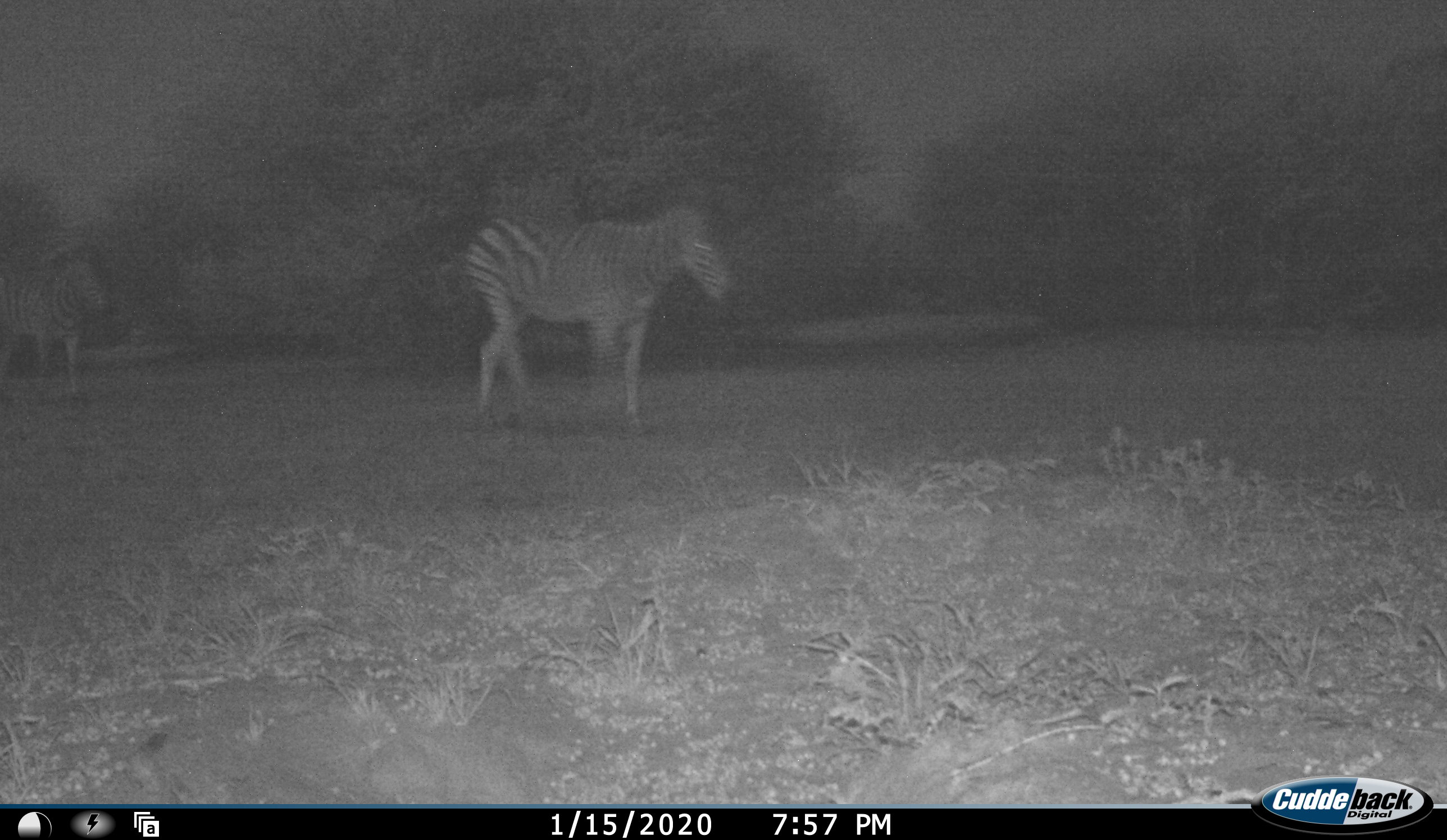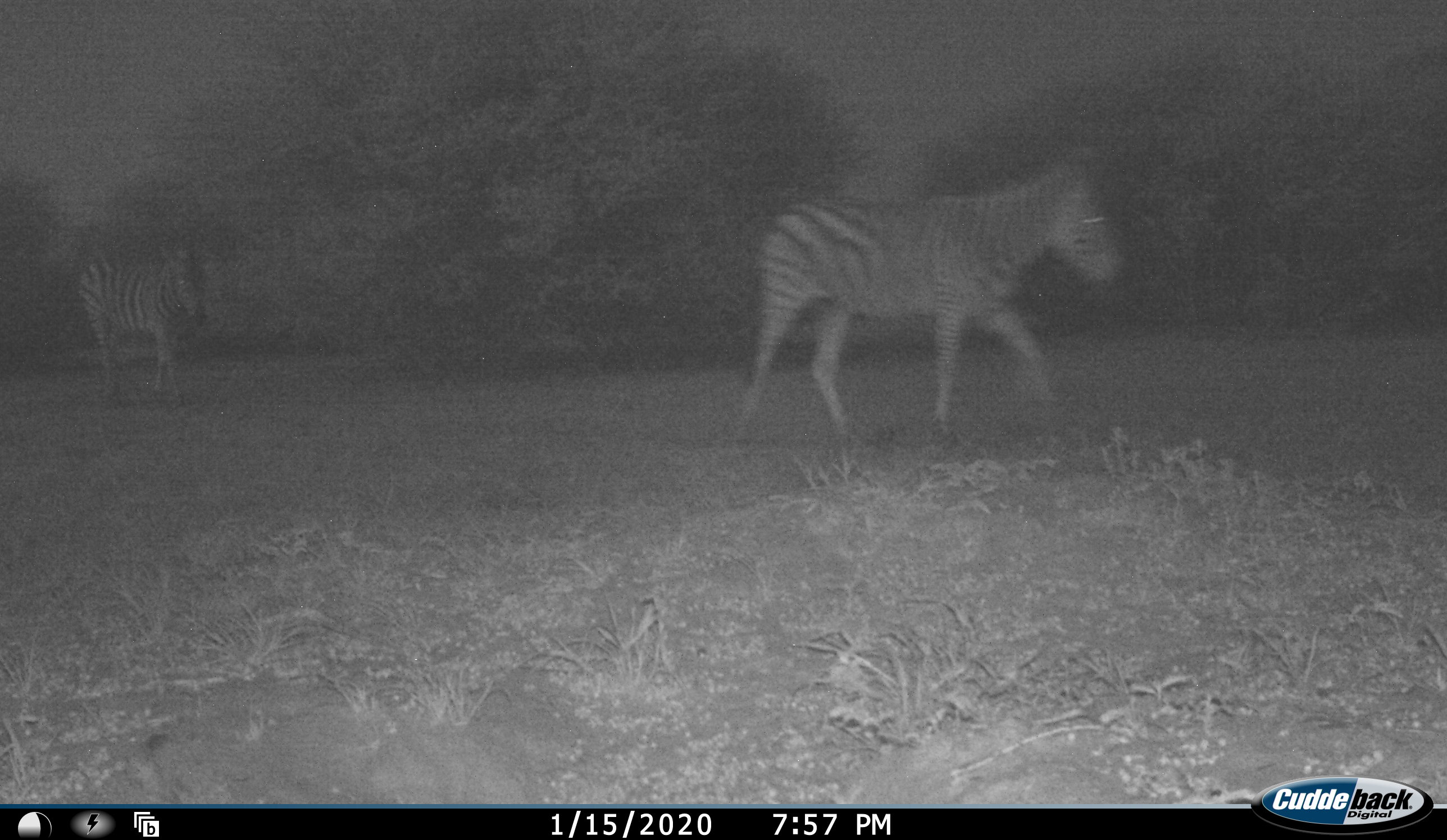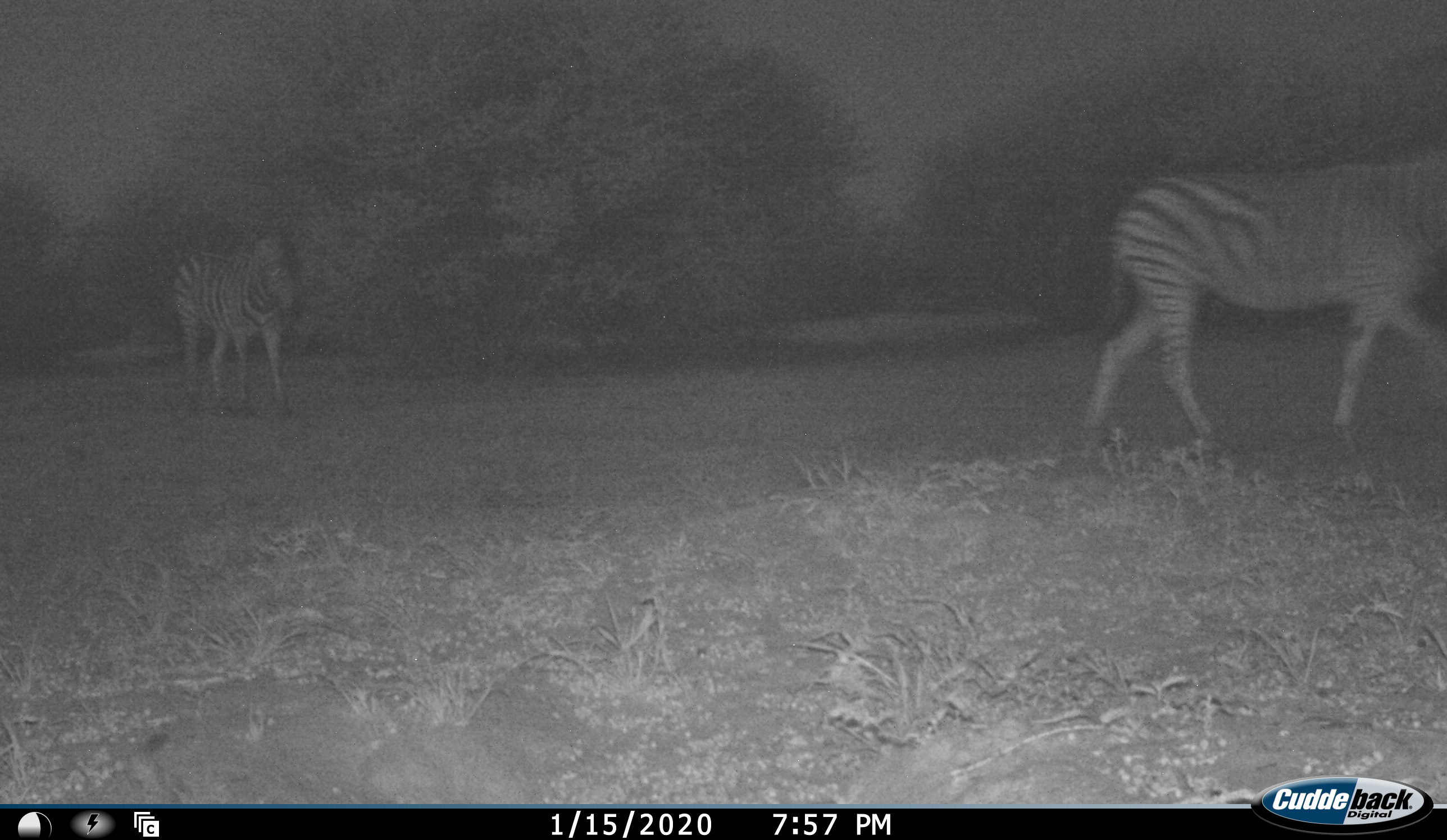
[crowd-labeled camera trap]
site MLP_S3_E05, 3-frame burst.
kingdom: Animalia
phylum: Chordata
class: Mammalia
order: Perissodactyla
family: Equidae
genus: Equus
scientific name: Equus quagga burchellii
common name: burchell's zebra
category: zebraburchells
Zebraburchells (burchell's zebra) (Equus quagga burchellii), count 2. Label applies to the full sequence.